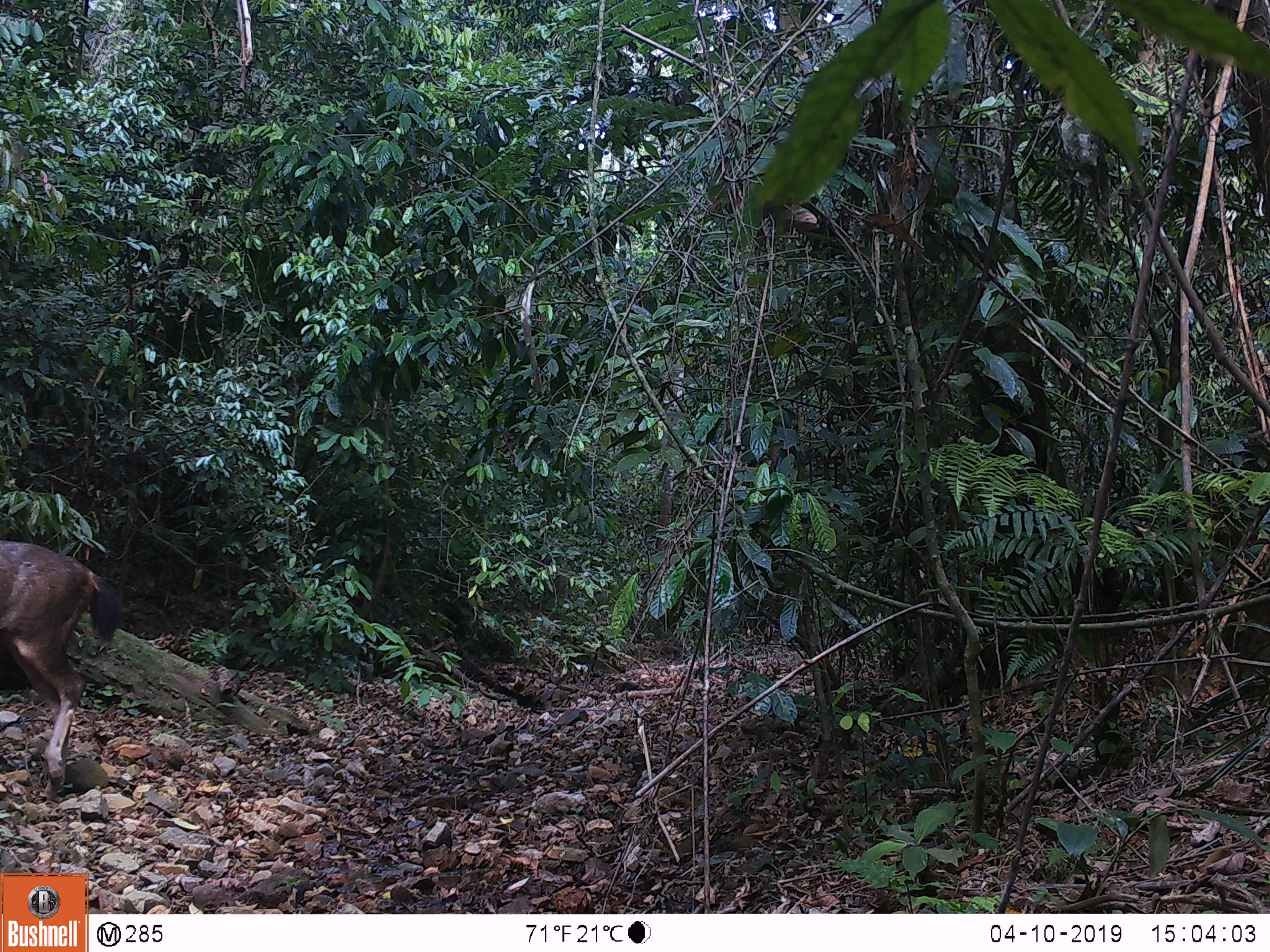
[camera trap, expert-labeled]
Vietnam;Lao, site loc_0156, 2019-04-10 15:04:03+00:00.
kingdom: Animalia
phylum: Chordata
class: Mammalia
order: Artiodactyla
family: Cervidae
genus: Rusa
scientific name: Rusa unicolor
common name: sambar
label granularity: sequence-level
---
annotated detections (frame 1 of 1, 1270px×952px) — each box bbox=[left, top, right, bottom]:
sambar: bbox=[0, 538, 121, 804]